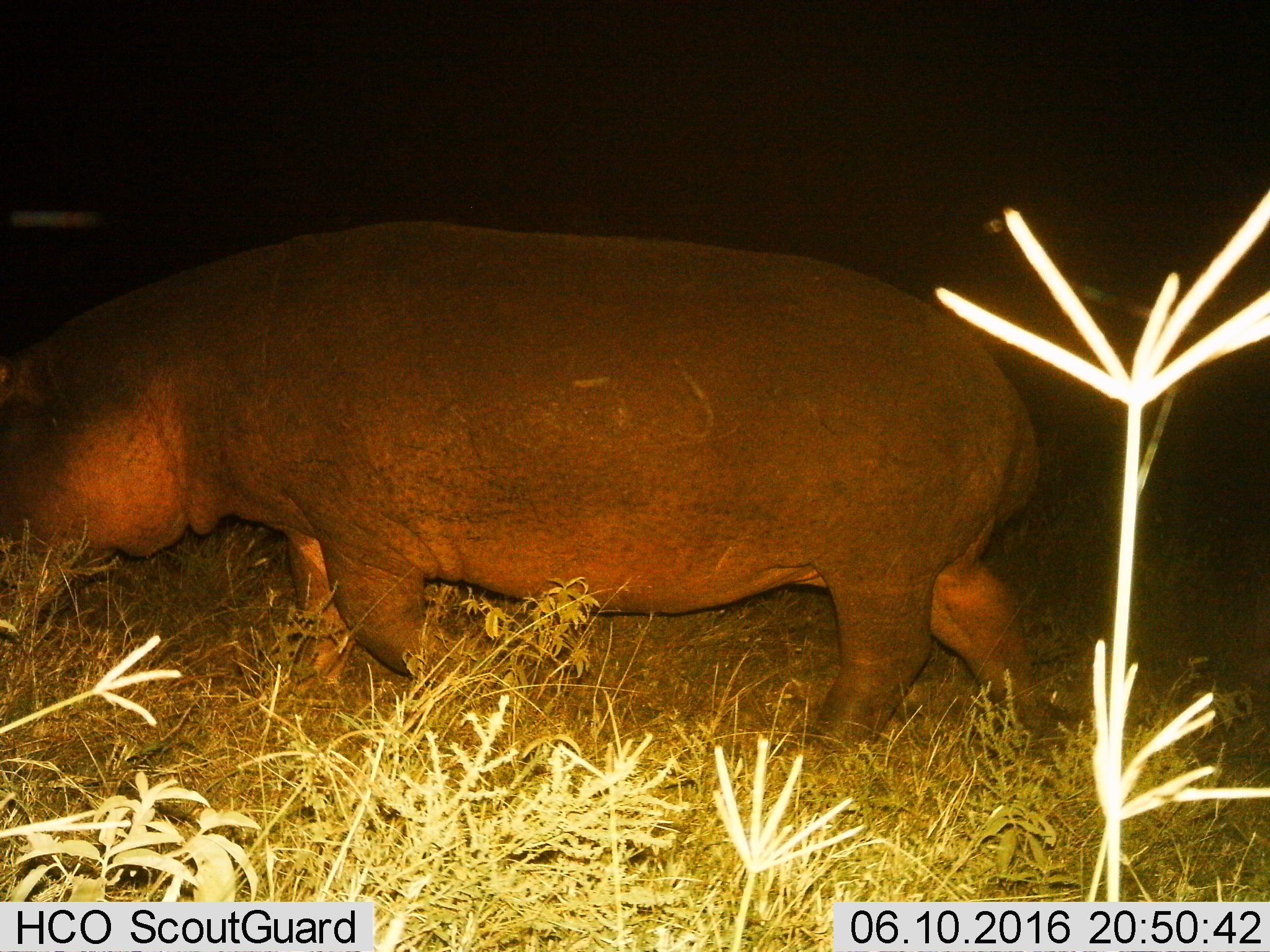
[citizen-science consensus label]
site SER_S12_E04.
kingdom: Animalia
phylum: Chordata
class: Mammalia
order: Artiodactyla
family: Hippopotamidae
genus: Hippopotamus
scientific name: Hippopotamus amphibius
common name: hippopotamus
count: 1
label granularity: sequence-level